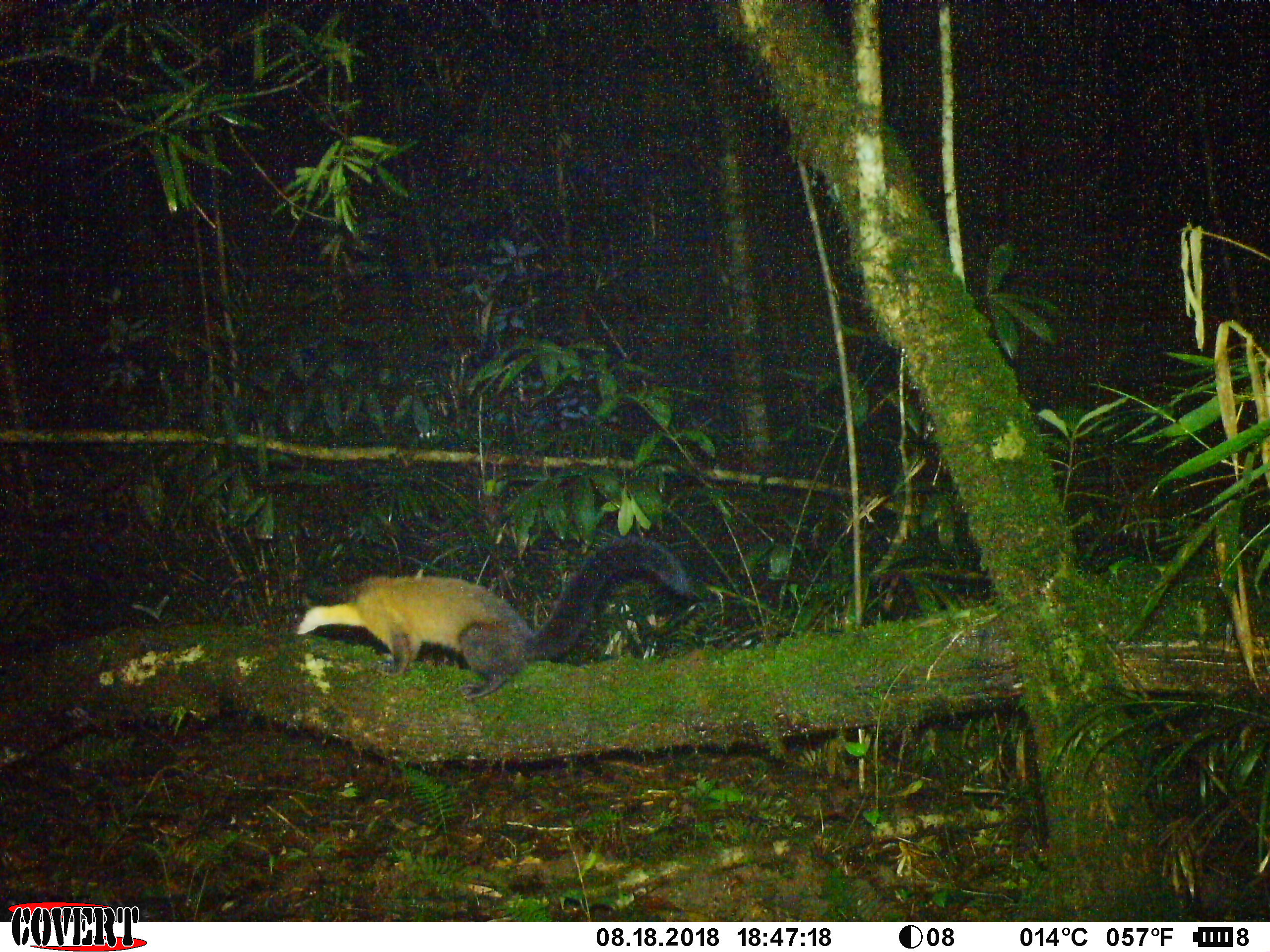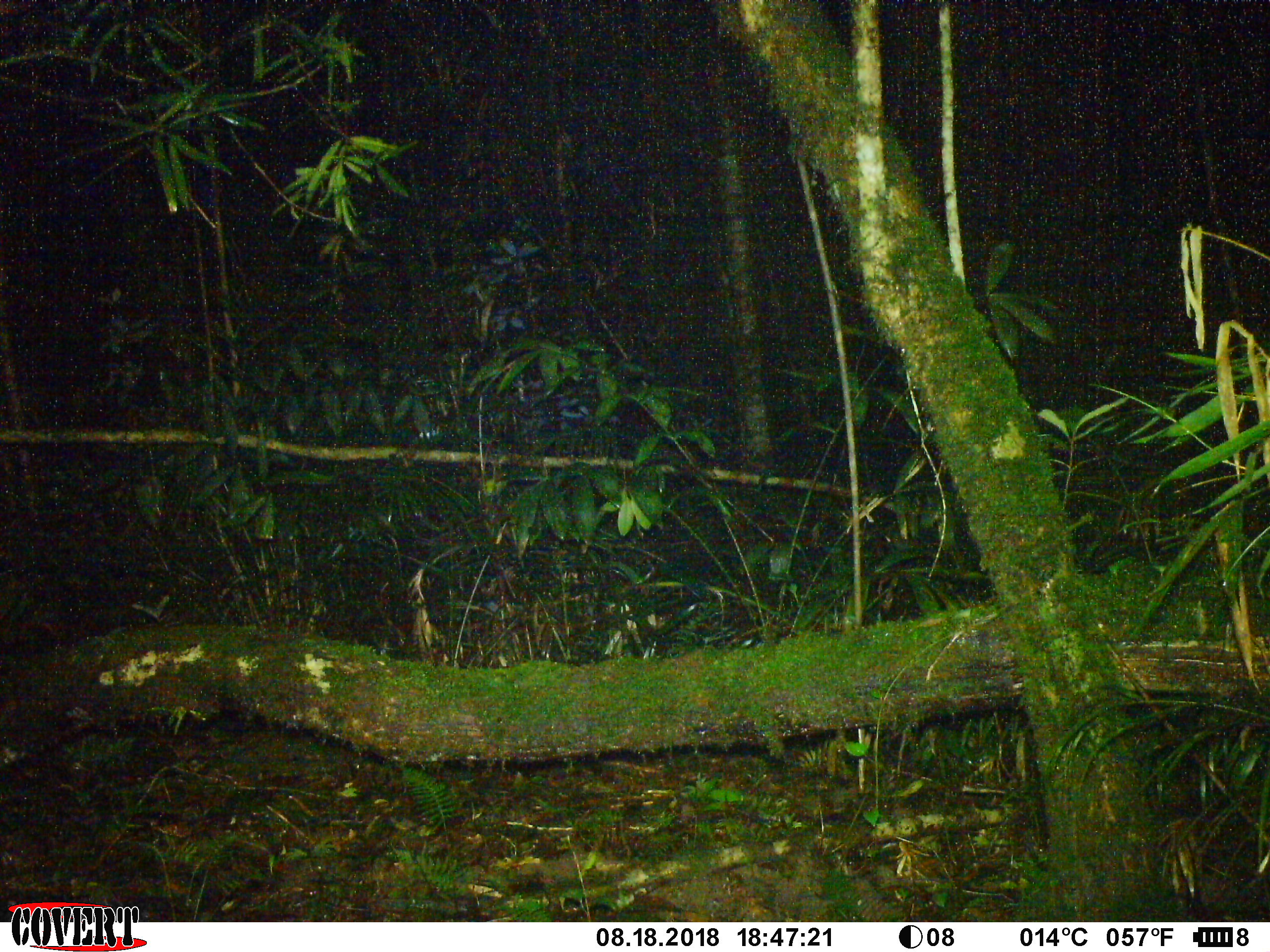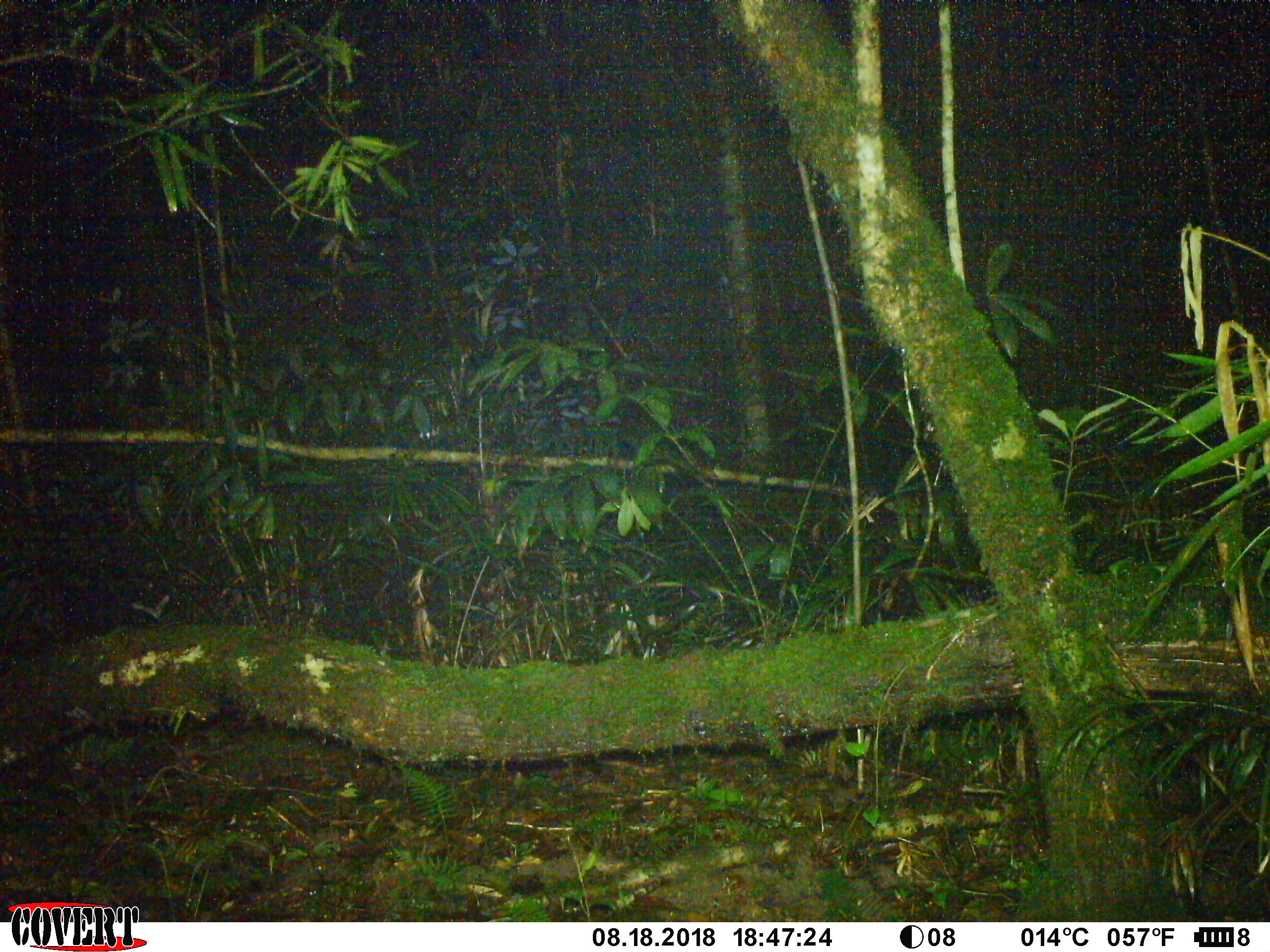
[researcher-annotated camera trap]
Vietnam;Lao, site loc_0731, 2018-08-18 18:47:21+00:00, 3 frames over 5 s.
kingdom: Animalia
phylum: Chordata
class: Mammalia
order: Carnivora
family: Mustelidae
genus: Martes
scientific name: Martes flavigula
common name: yellow-throated marten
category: yellow throated marten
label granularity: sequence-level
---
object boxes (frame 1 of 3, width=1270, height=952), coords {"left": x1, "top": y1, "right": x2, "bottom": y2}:
yellow throated marten: {"left": 287, "top": 534, "right": 690, "bottom": 702}